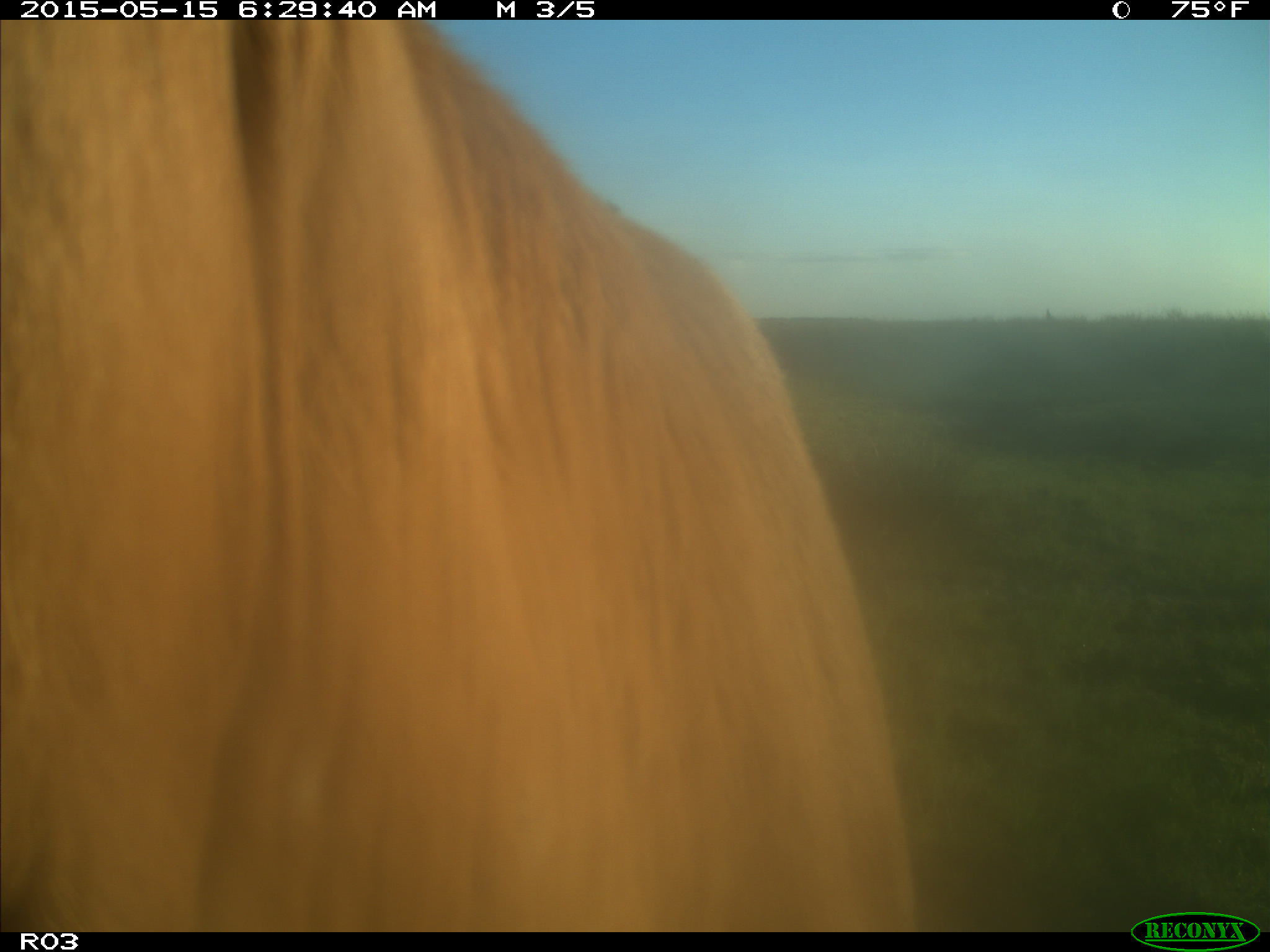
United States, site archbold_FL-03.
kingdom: Animalia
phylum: Chordata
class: Mammalia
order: Artiodactyla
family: Bovidae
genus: Bos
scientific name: Bos taurus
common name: domestic cow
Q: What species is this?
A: Bos taurus (domestic cow).